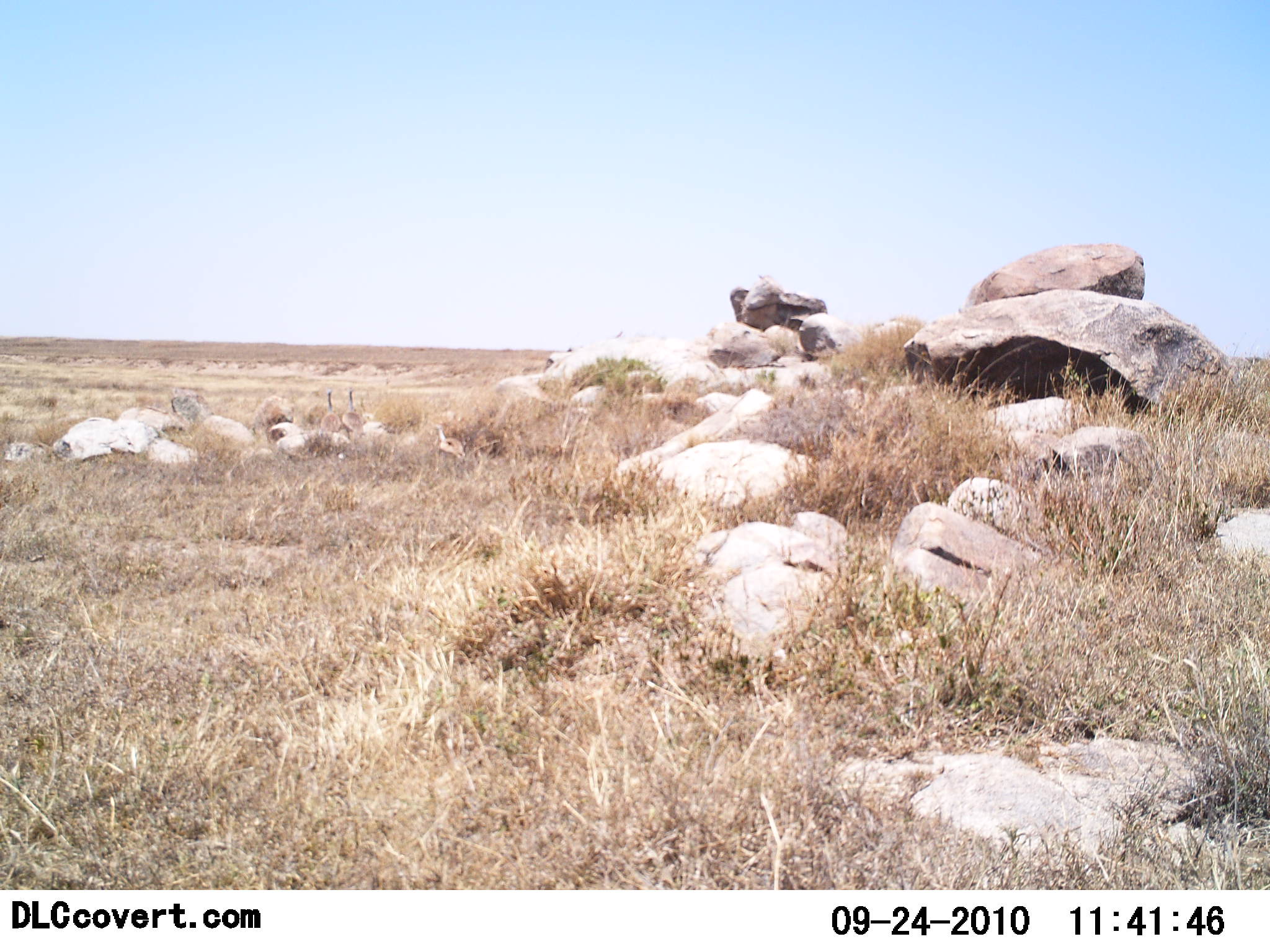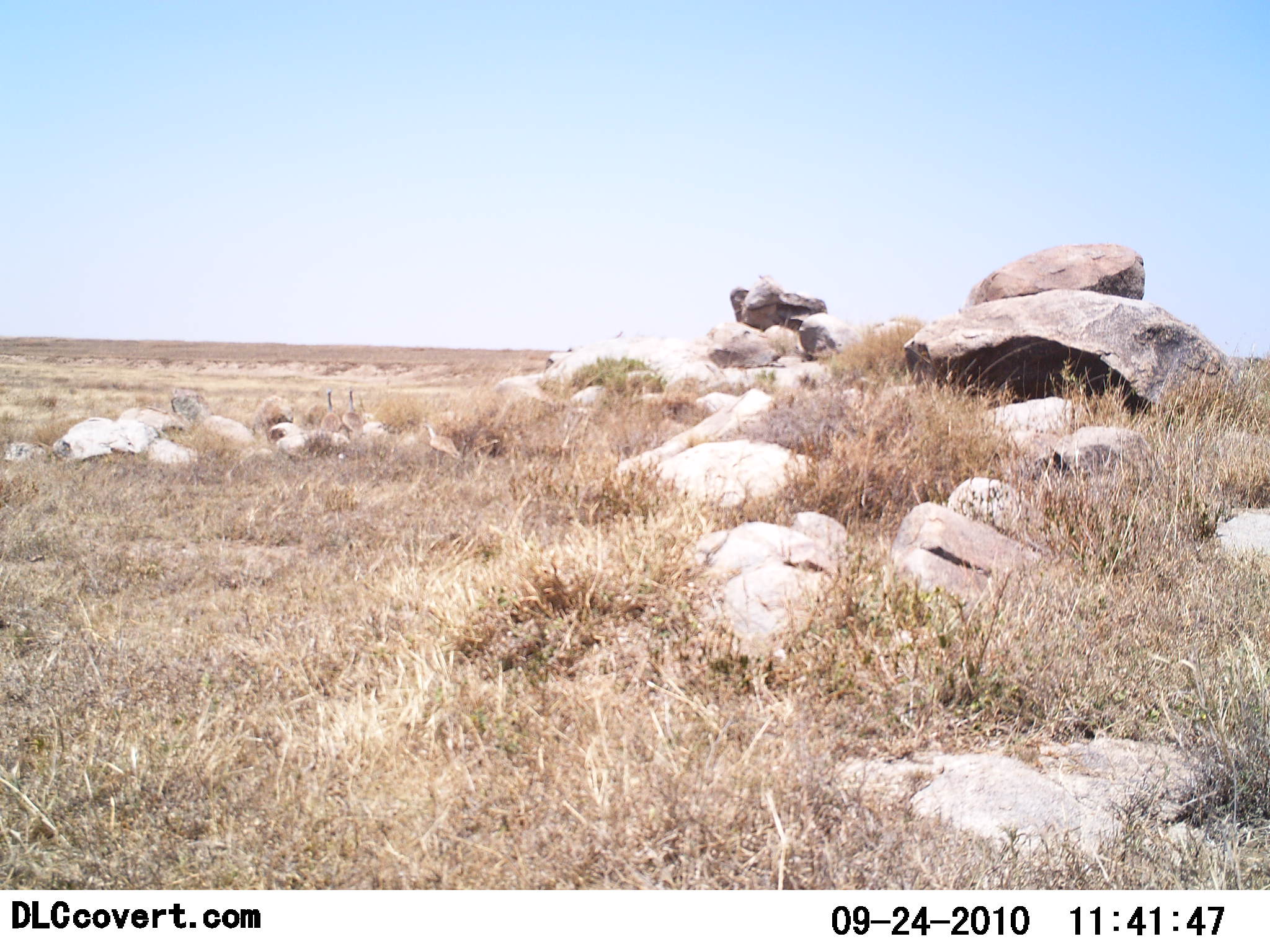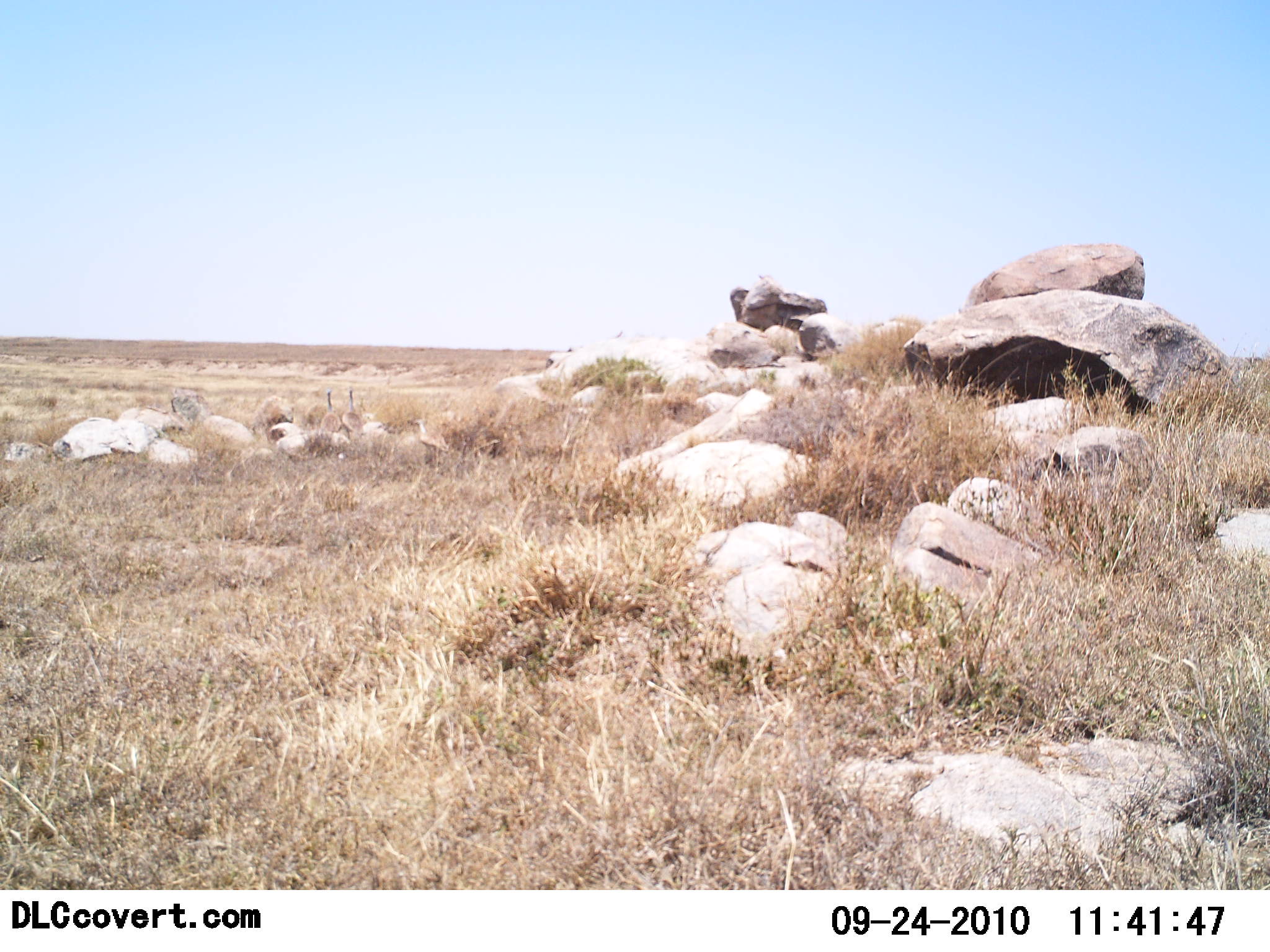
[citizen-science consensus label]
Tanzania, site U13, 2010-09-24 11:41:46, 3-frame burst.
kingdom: Animalia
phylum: Chordata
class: Aves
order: Otidiformes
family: Otididae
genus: Ardeotis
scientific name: Ardeotis kori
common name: kori bustard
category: koribustard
Koribustard (kori bustard) (Ardeotis kori), count 1. Behavior (volunteer vote fractions): standing 9%, resting 0%, moving 91%, interacting 0%. Young present (vote fraction): 0%. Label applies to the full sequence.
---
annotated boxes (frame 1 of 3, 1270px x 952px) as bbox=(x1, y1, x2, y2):
animal: bbox=(340, 389, 365, 445); bbox=(433, 423, 465, 461); bbox=(321, 389, 341, 439)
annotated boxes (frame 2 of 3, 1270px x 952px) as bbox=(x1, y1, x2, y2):
animal: bbox=(425, 424, 461, 465); bbox=(340, 389, 365, 445); bbox=(321, 389, 341, 443)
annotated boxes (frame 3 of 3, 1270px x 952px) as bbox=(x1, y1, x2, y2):
animal: bbox=(416, 419, 453, 460); bbox=(340, 389, 365, 445); bbox=(322, 387, 341, 436)